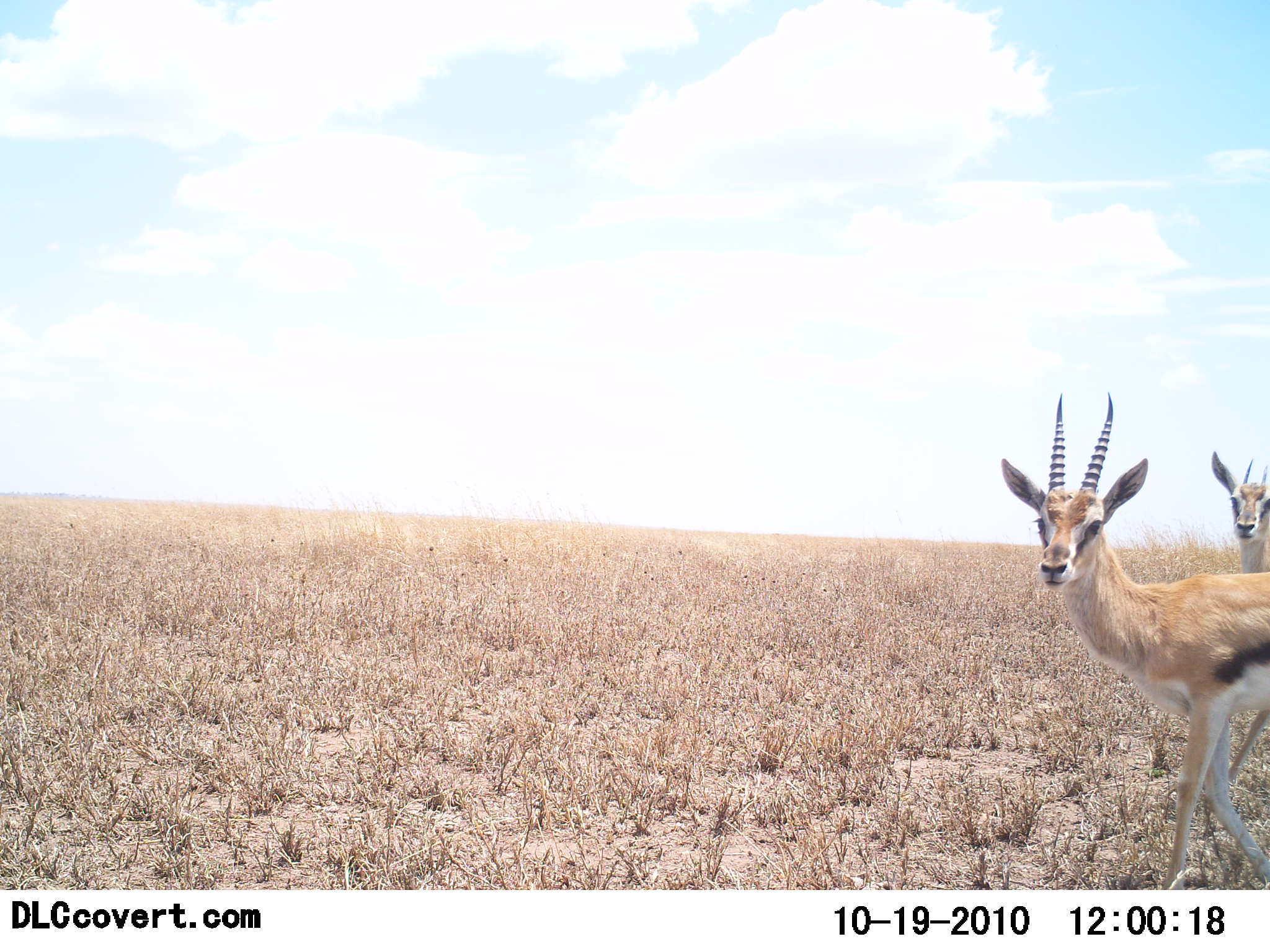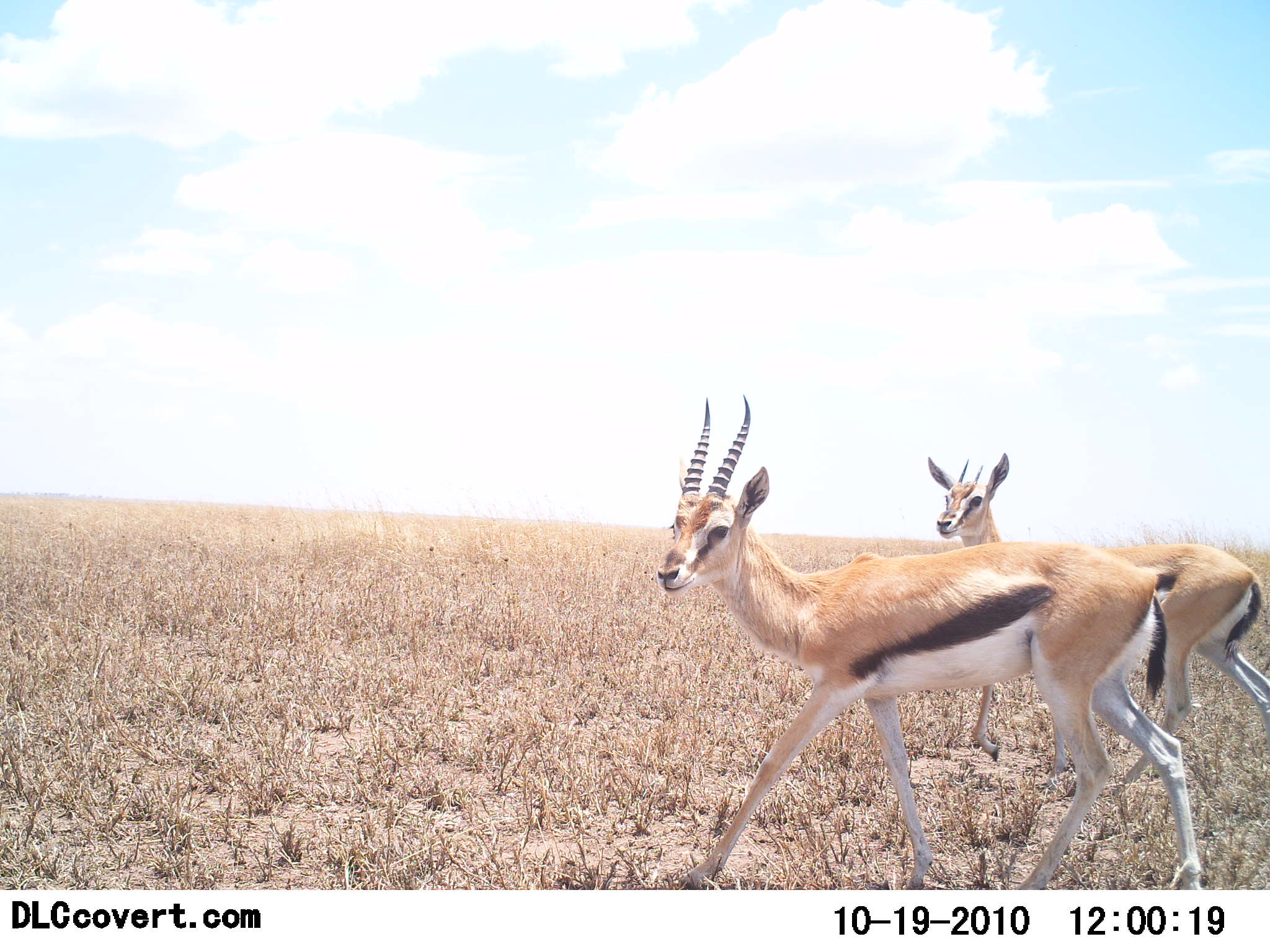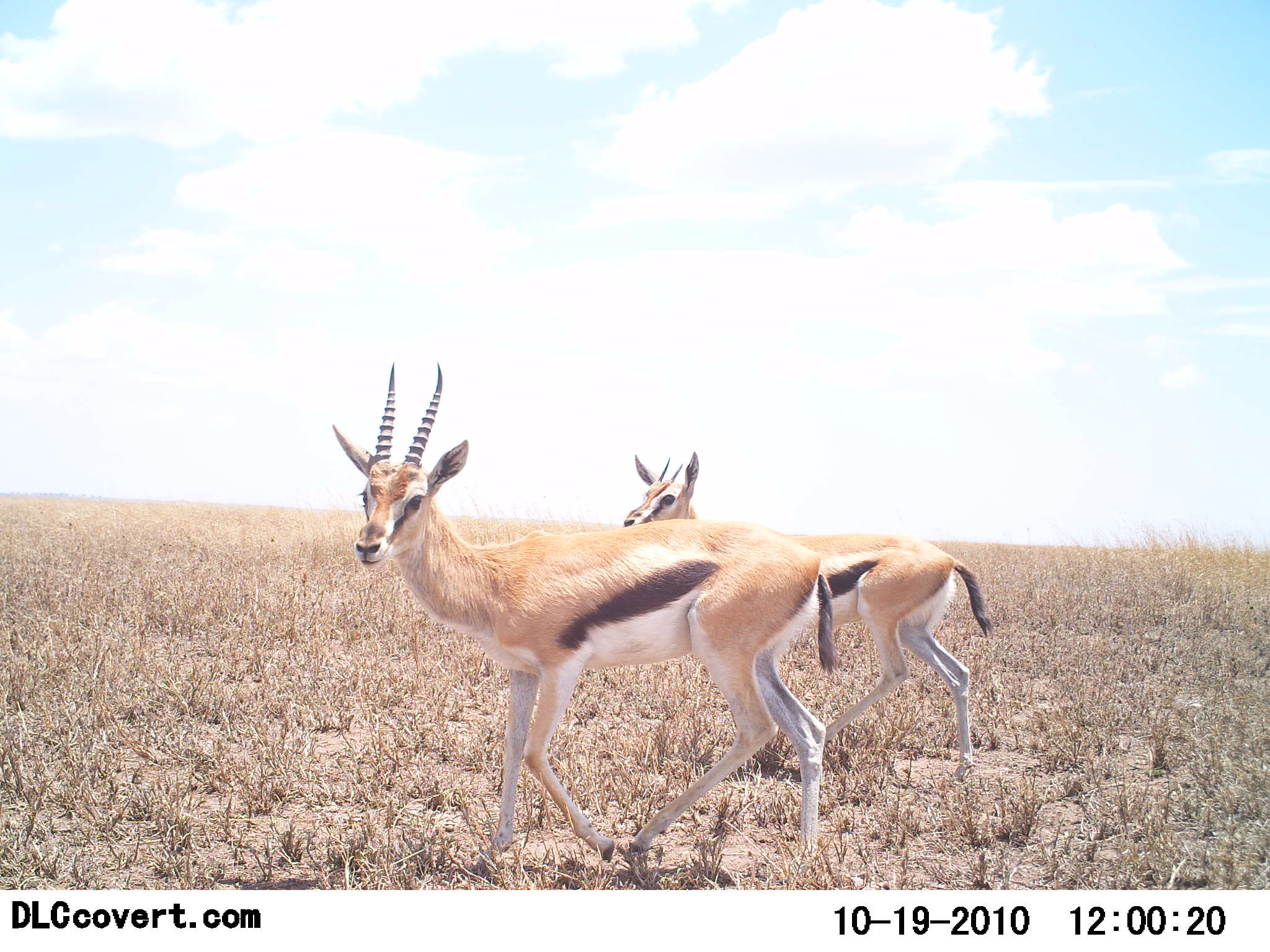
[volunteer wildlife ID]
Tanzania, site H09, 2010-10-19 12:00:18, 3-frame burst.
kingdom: Animalia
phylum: Chordata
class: Mammalia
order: Artiodactyla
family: Bovidae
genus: Eudorcas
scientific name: Eudorcas thomsonii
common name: thomson's gazelle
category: gazellethomsons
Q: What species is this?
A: Gazellethomsons (thomson's gazelle) (Eudorcas thomsonii).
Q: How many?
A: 2.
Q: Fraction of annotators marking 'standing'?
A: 5%.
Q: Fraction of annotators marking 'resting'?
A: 0%.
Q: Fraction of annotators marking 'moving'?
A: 95%.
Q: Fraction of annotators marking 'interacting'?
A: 0%.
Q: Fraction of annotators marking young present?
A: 0%.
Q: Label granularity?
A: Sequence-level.